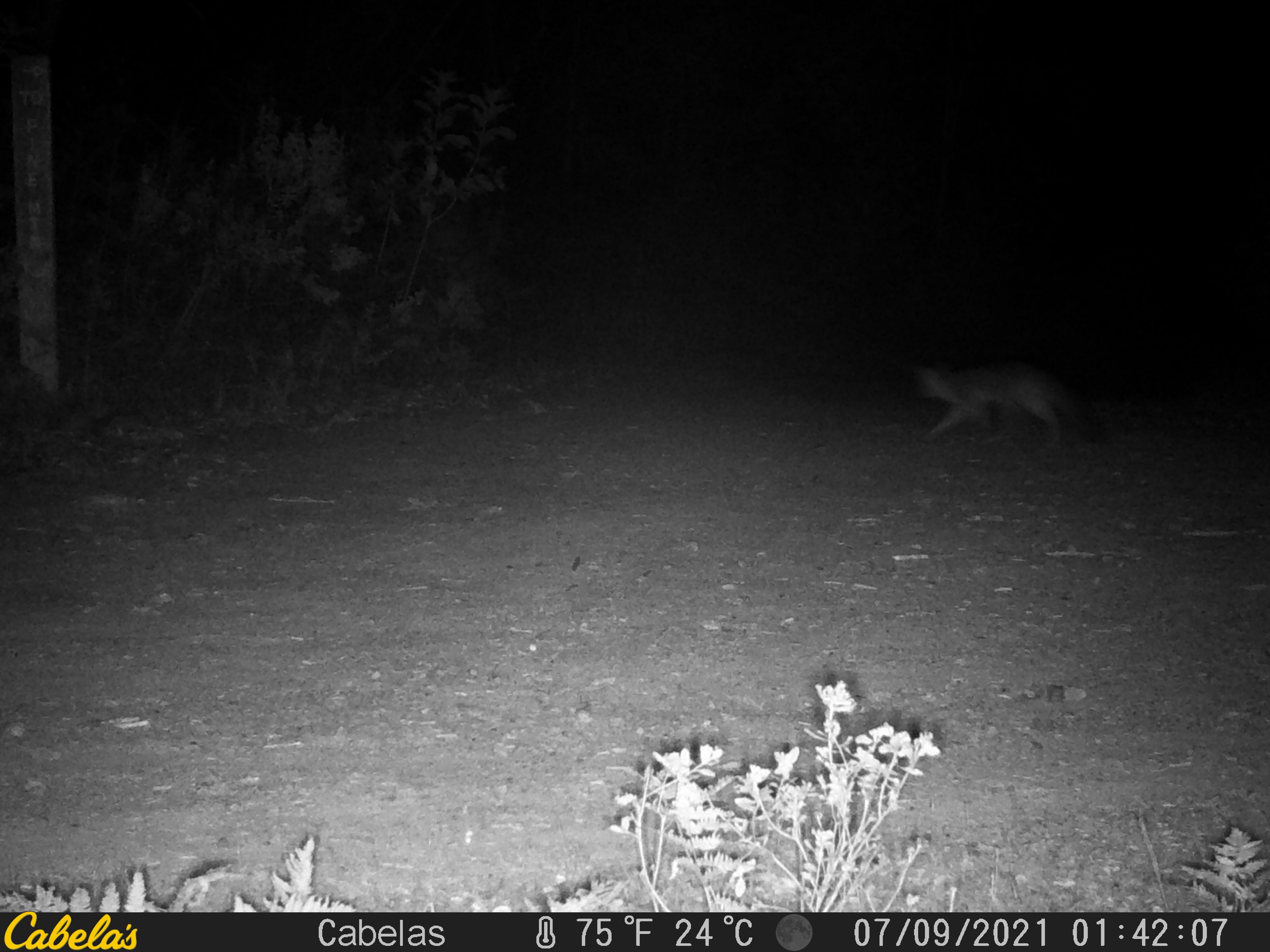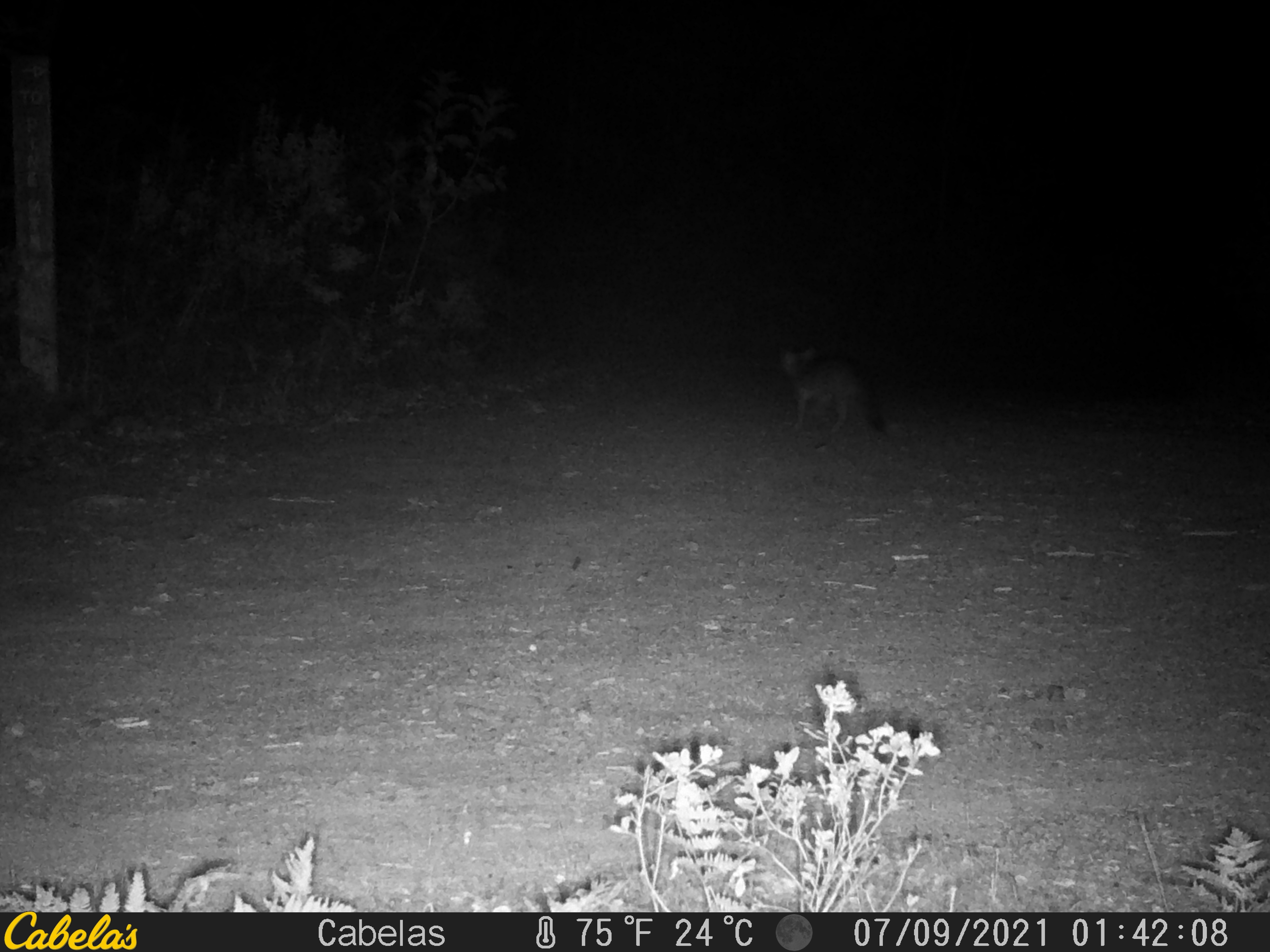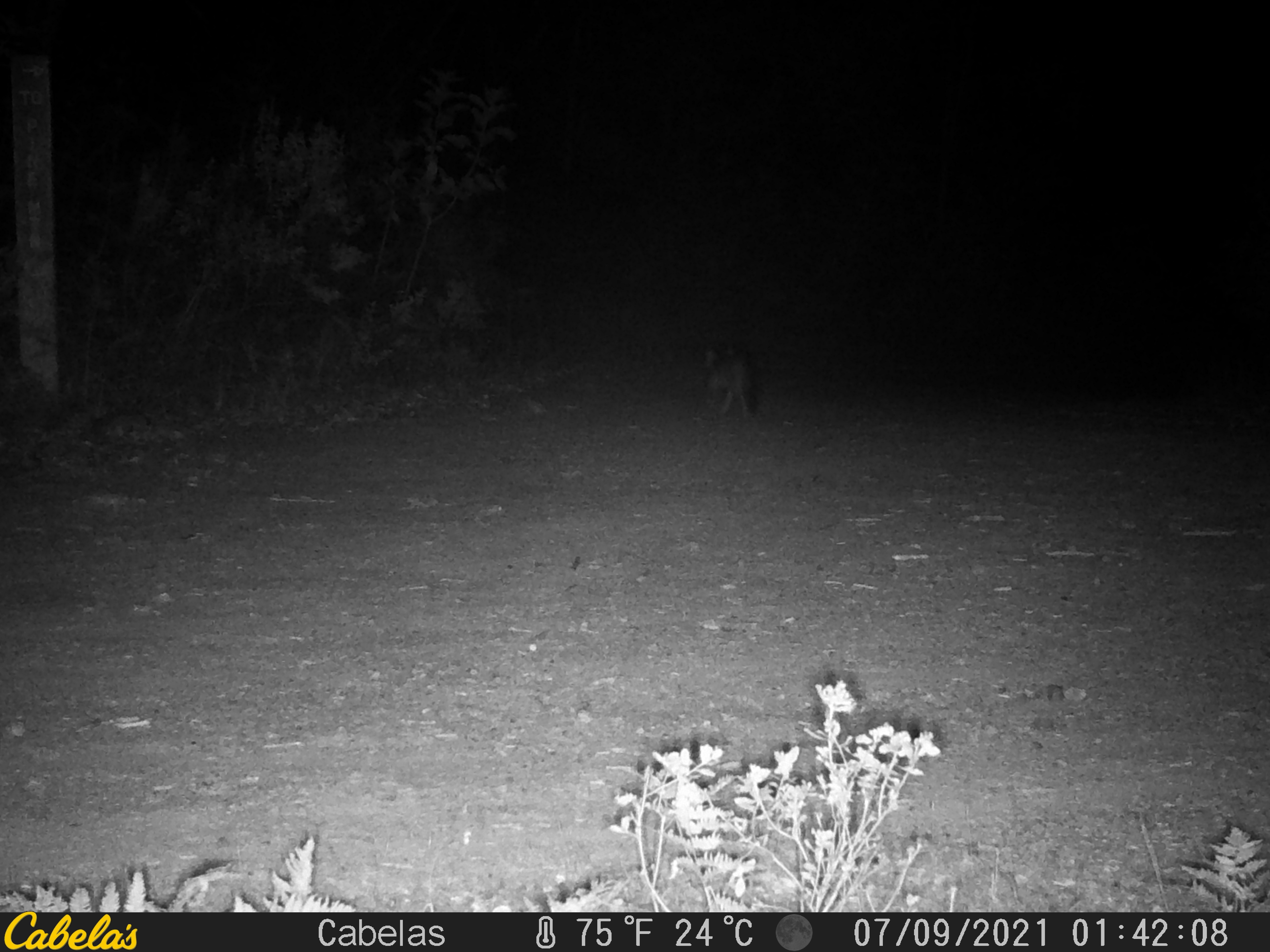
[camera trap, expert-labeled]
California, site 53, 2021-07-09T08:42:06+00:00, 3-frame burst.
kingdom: Animalia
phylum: Chordata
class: Mammalia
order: Carnivora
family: Canidae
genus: Urocyon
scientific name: Urocyon cinereoargenteus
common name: gray fox